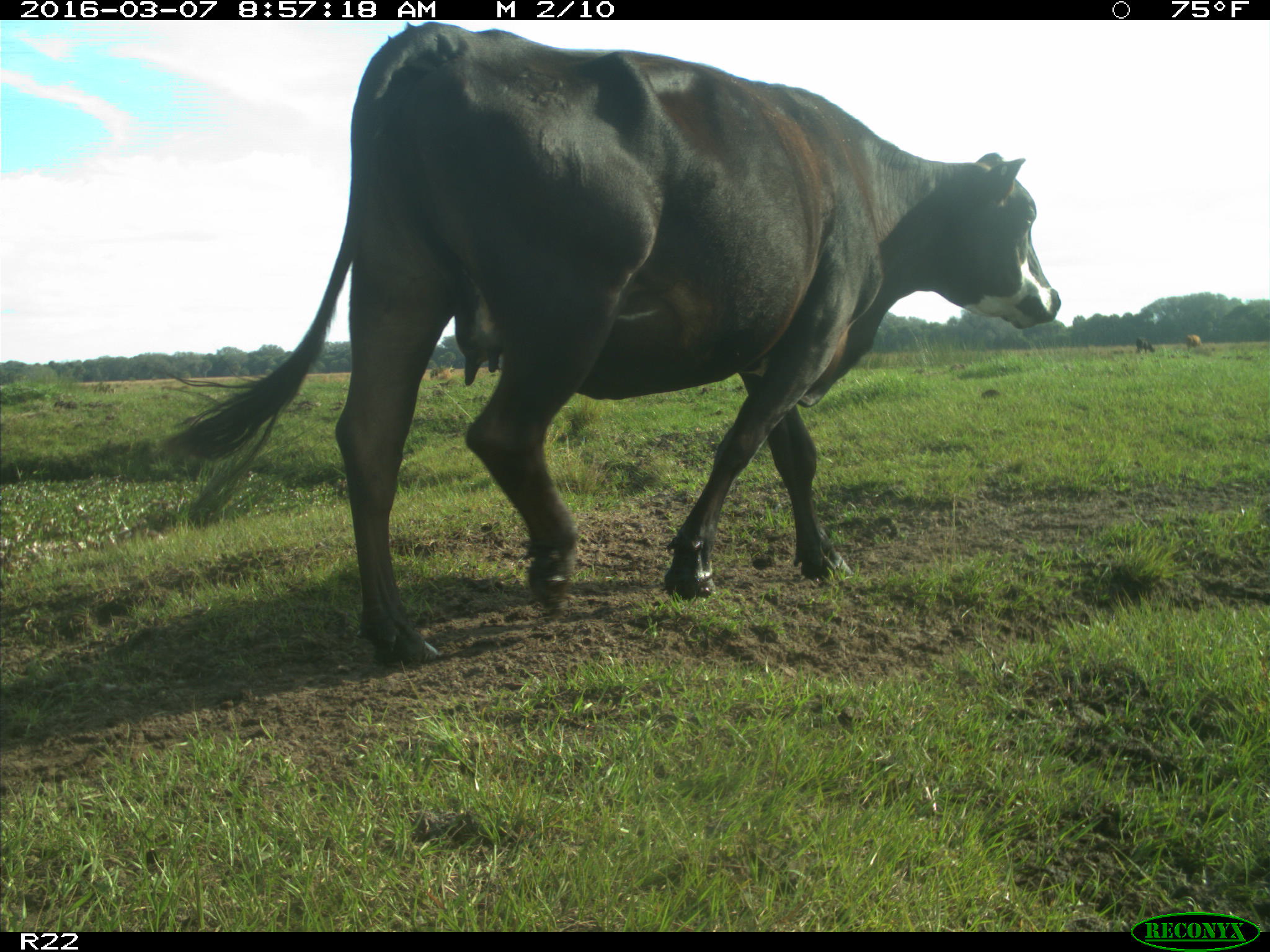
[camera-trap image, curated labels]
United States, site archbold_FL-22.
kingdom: Animalia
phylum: Chordata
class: Mammalia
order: Artiodactyla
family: Bovidae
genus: Bos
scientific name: Bos taurus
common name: domestic cow